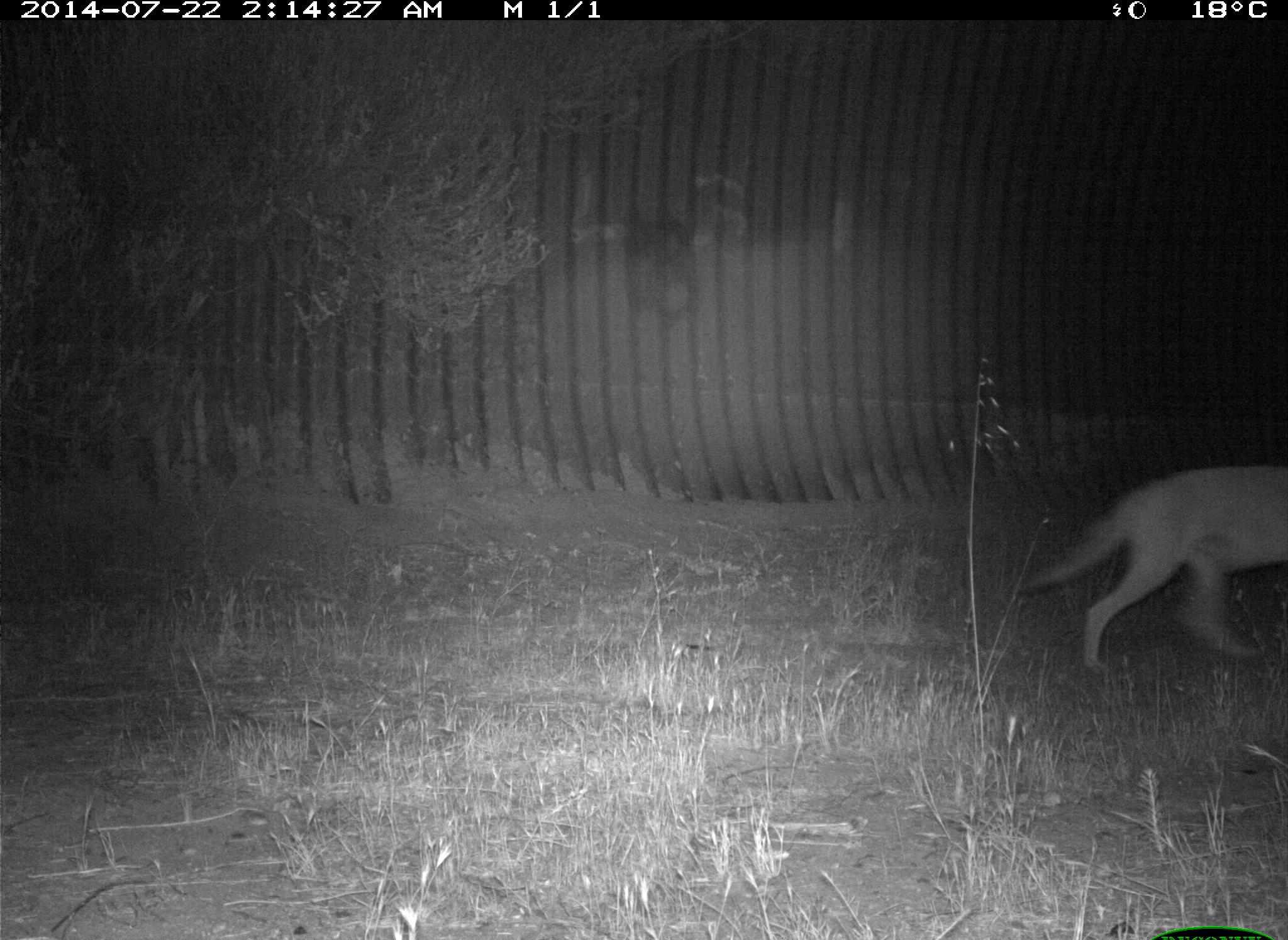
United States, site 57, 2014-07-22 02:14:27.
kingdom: Animalia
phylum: Chordata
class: Mammalia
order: Carnivora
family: Canidae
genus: Canis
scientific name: Canis latrans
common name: coyote